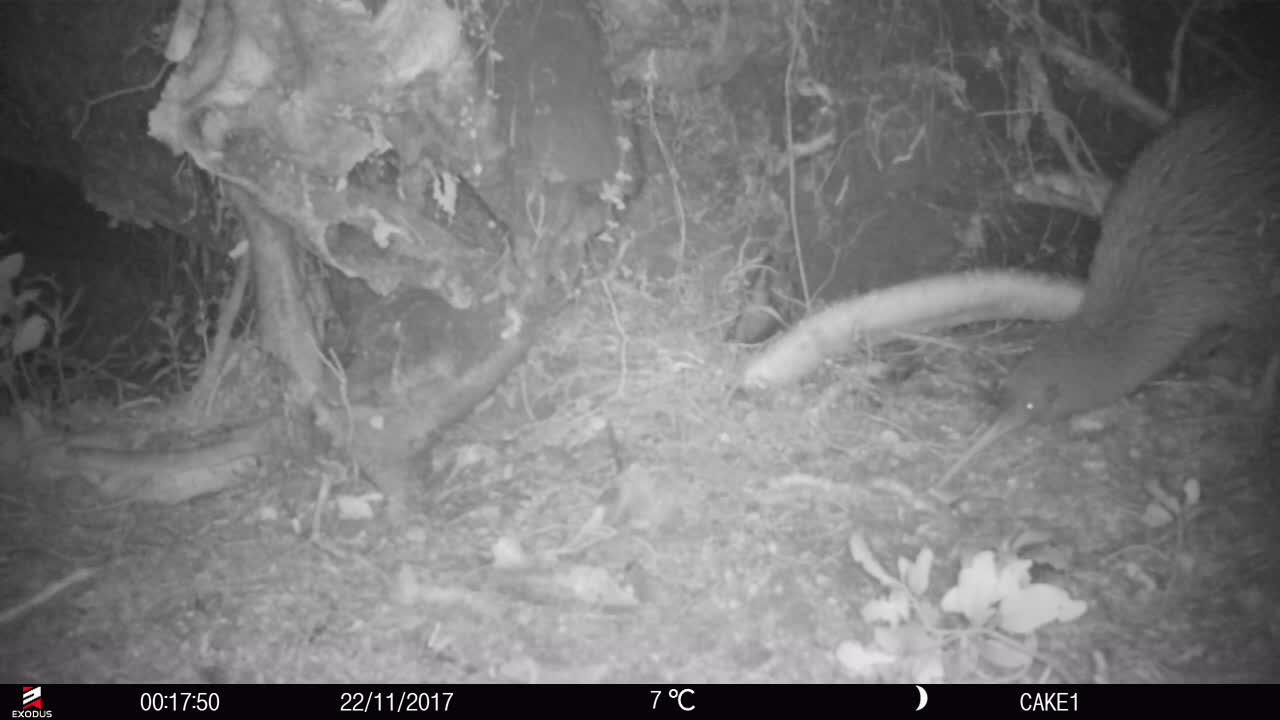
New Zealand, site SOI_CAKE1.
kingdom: Animalia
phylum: Chordata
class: Aves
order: Apterygiformes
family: Apterygidae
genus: Apteryx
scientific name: Apteryx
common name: kiwi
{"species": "kiwi (Apteryx)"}